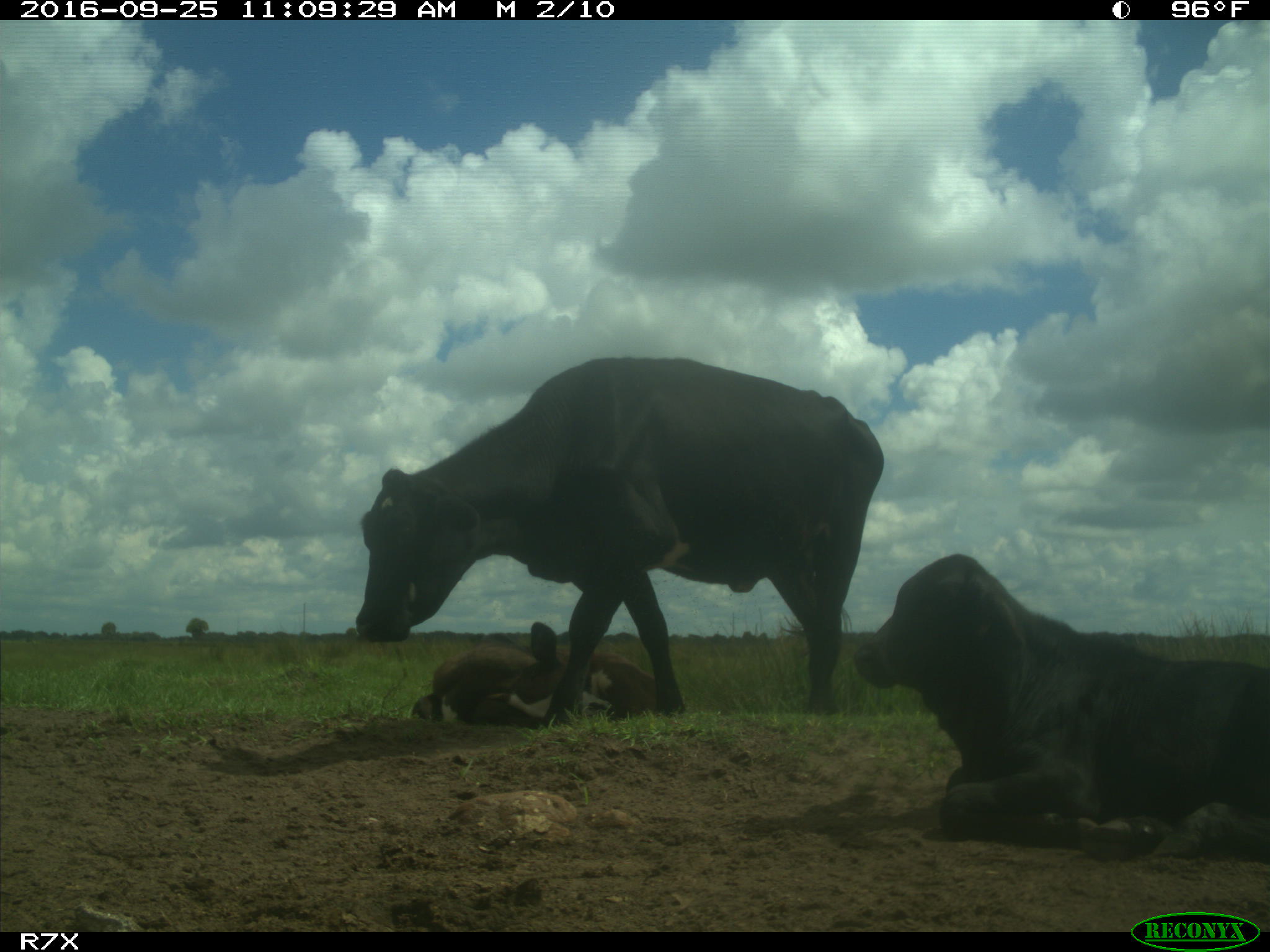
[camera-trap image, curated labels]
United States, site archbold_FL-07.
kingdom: Animalia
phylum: Chordata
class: Mammalia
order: Artiodactyla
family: Bovidae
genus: Bos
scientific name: Bos taurus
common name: domestic cow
Bos taurus (domestic cow).